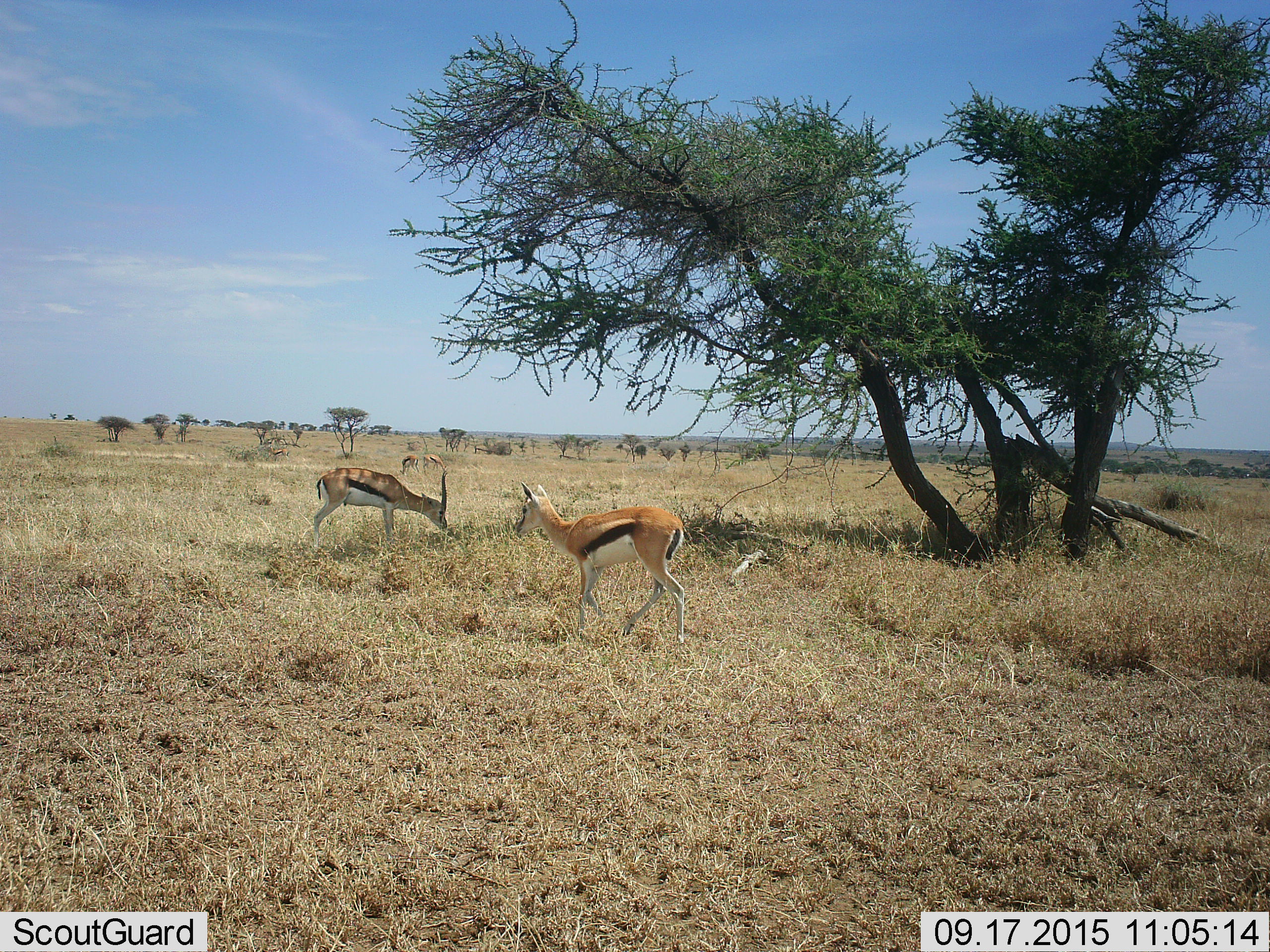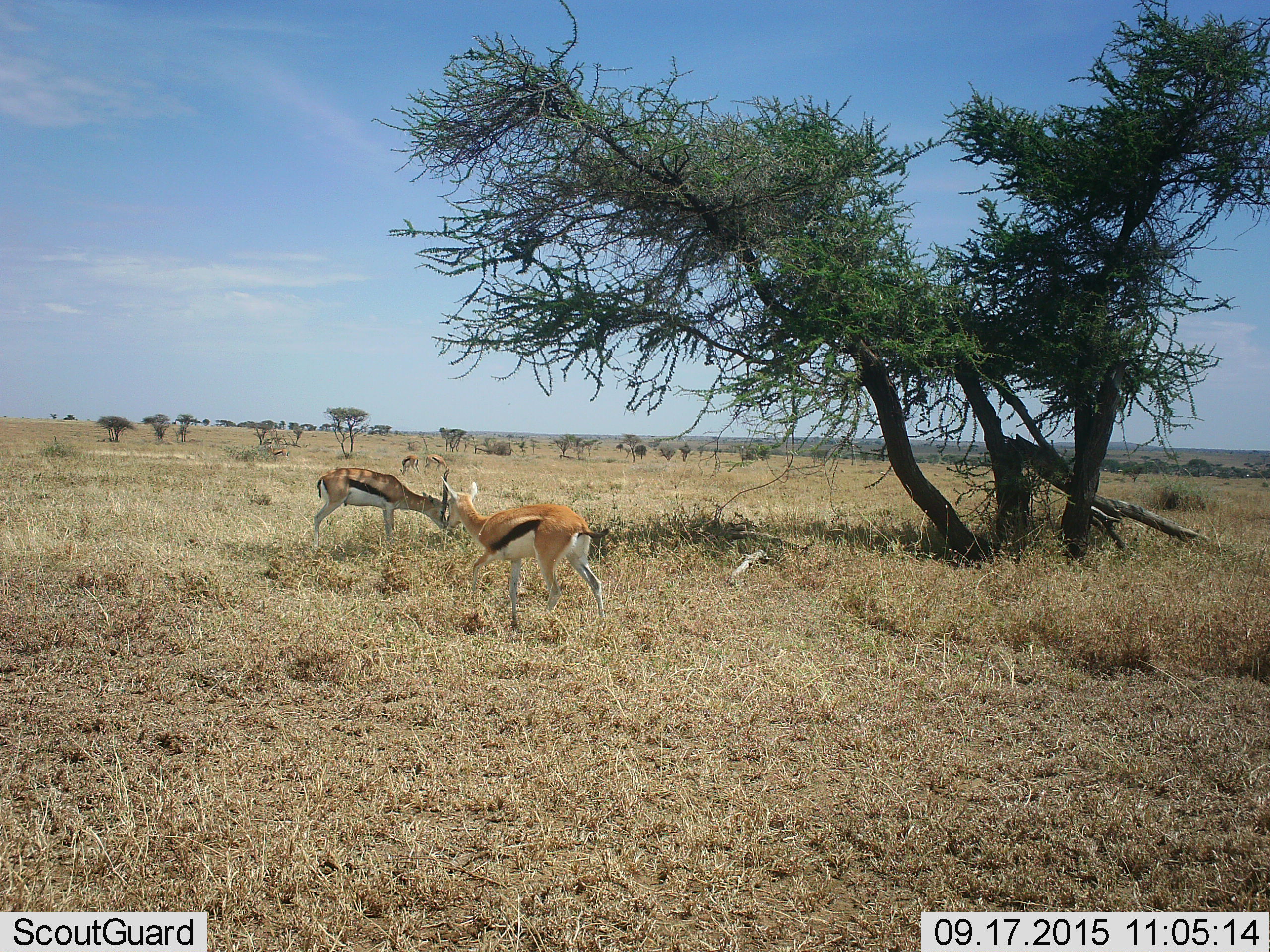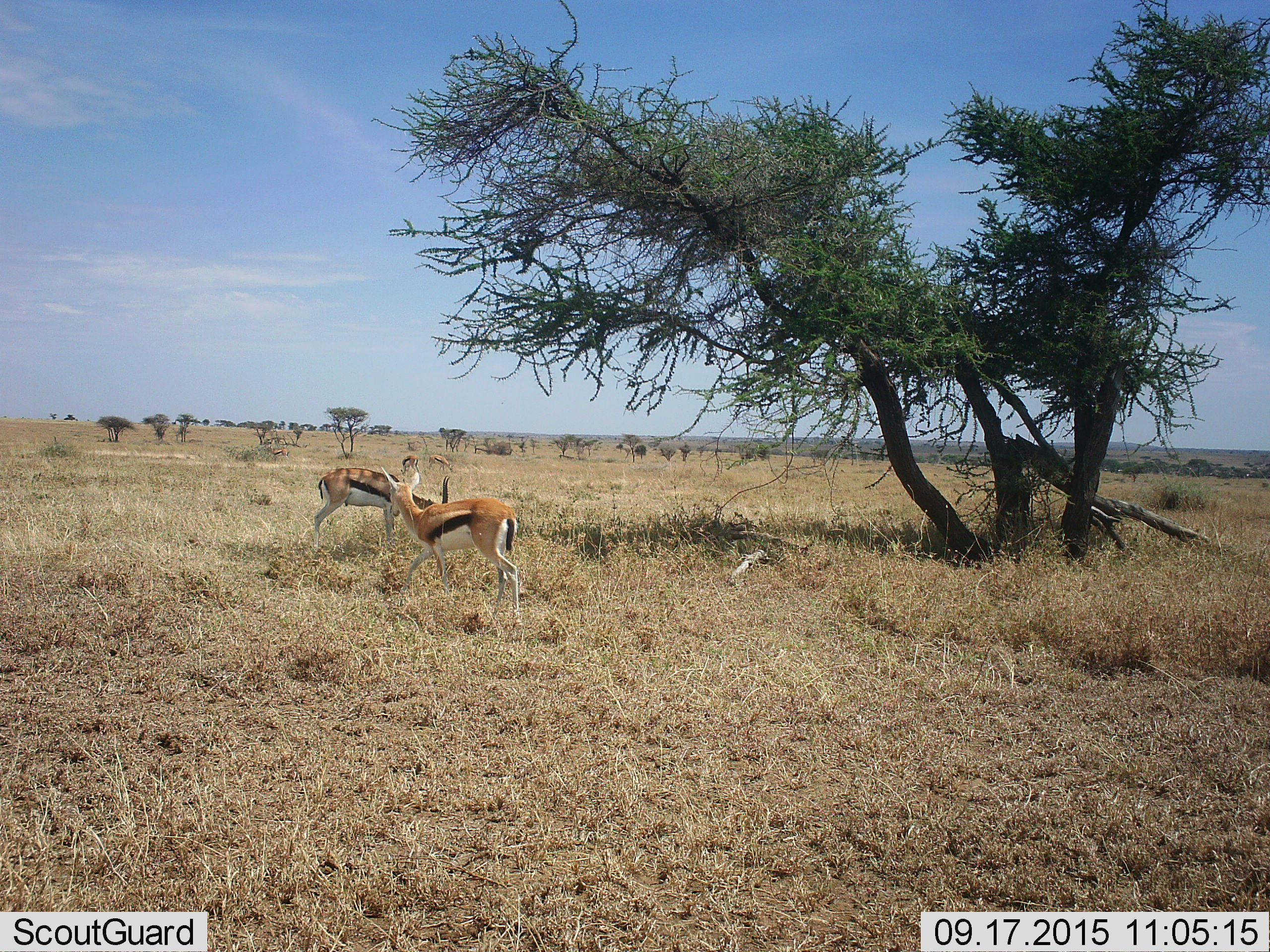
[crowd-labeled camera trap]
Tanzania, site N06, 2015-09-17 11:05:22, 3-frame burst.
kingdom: Animalia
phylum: Chordata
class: Mammalia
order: Artiodactyla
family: Bovidae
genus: Eudorcas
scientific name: Eudorcas thomsonii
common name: thomson's gazelle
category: gazellethomsons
Gazellethomsons (thomson's gazelle) (Eudorcas thomsonii), count 4. Behavior (volunteer vote fractions): standing 29%, resting 0%, moving 86%, interacting 0%. Young present (vote fraction): 0%. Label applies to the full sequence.